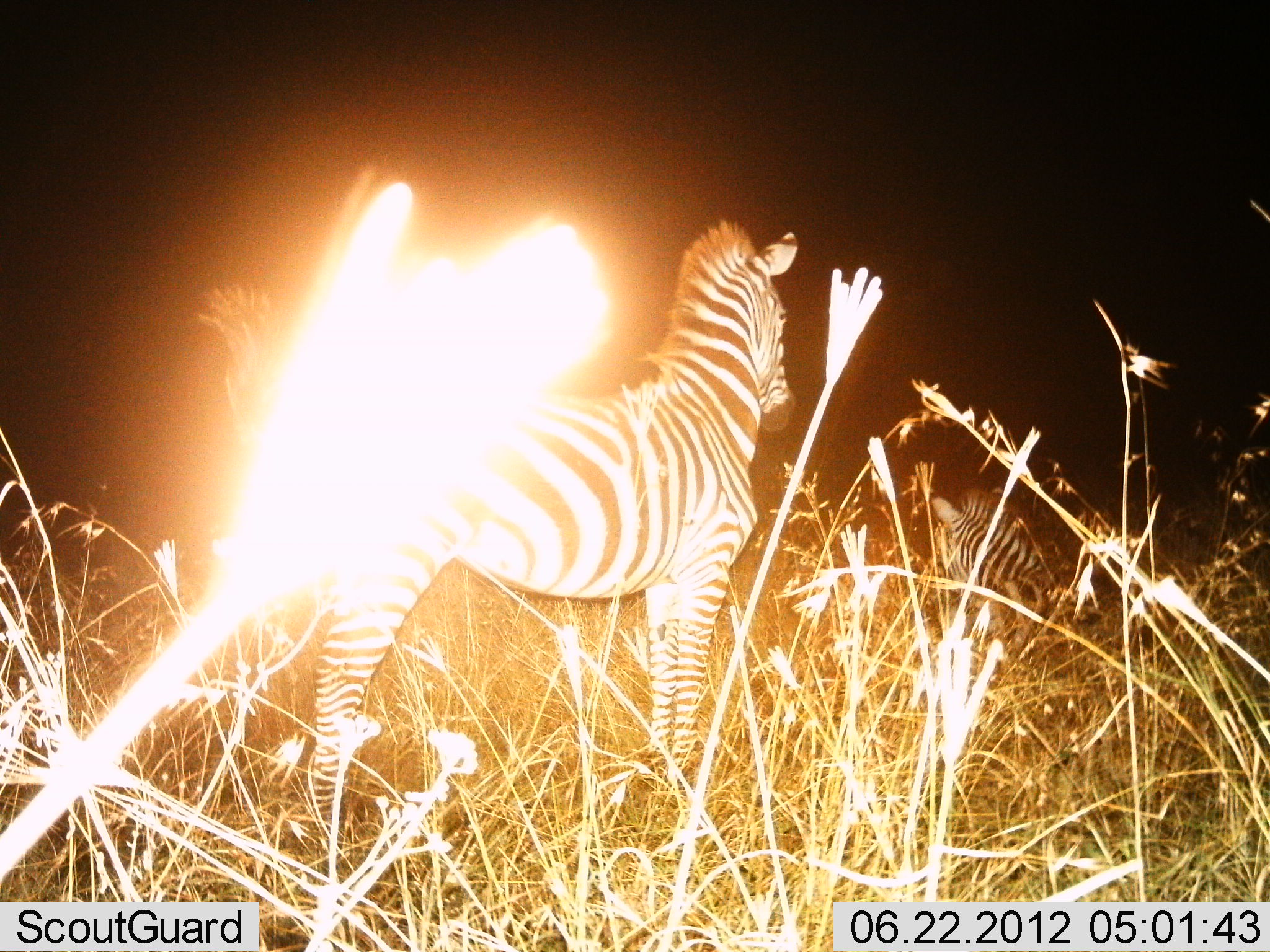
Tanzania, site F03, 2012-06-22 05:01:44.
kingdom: Animalia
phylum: Chordata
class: Mammalia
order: Perissodactyla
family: Equidae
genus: Equus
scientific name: Equus quagga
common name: plains zebra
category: zebra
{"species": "zebra (plains zebra) (Equus quagga)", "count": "2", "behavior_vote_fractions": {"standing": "100%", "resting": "40%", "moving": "0%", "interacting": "0%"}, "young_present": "10%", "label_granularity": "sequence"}